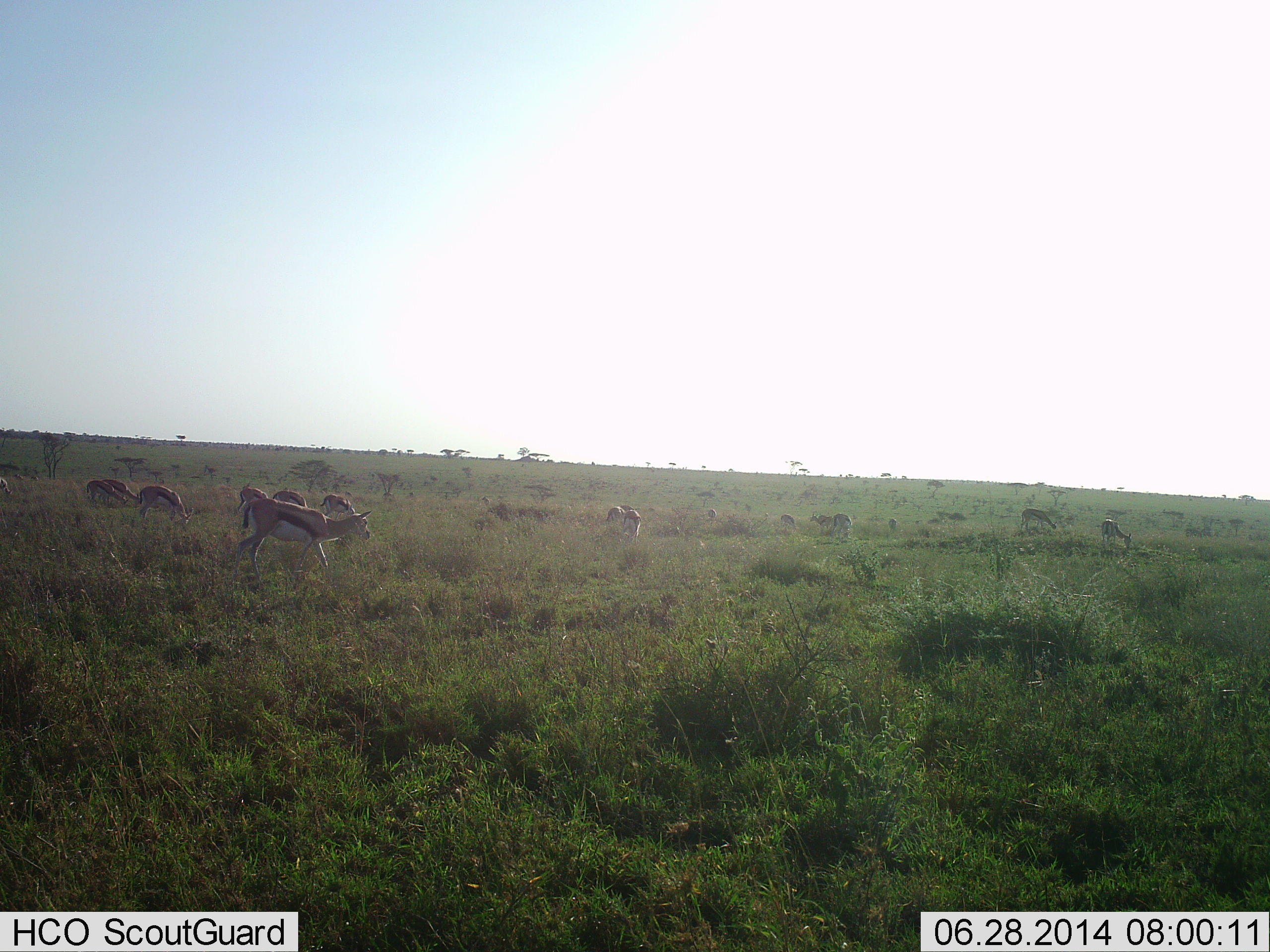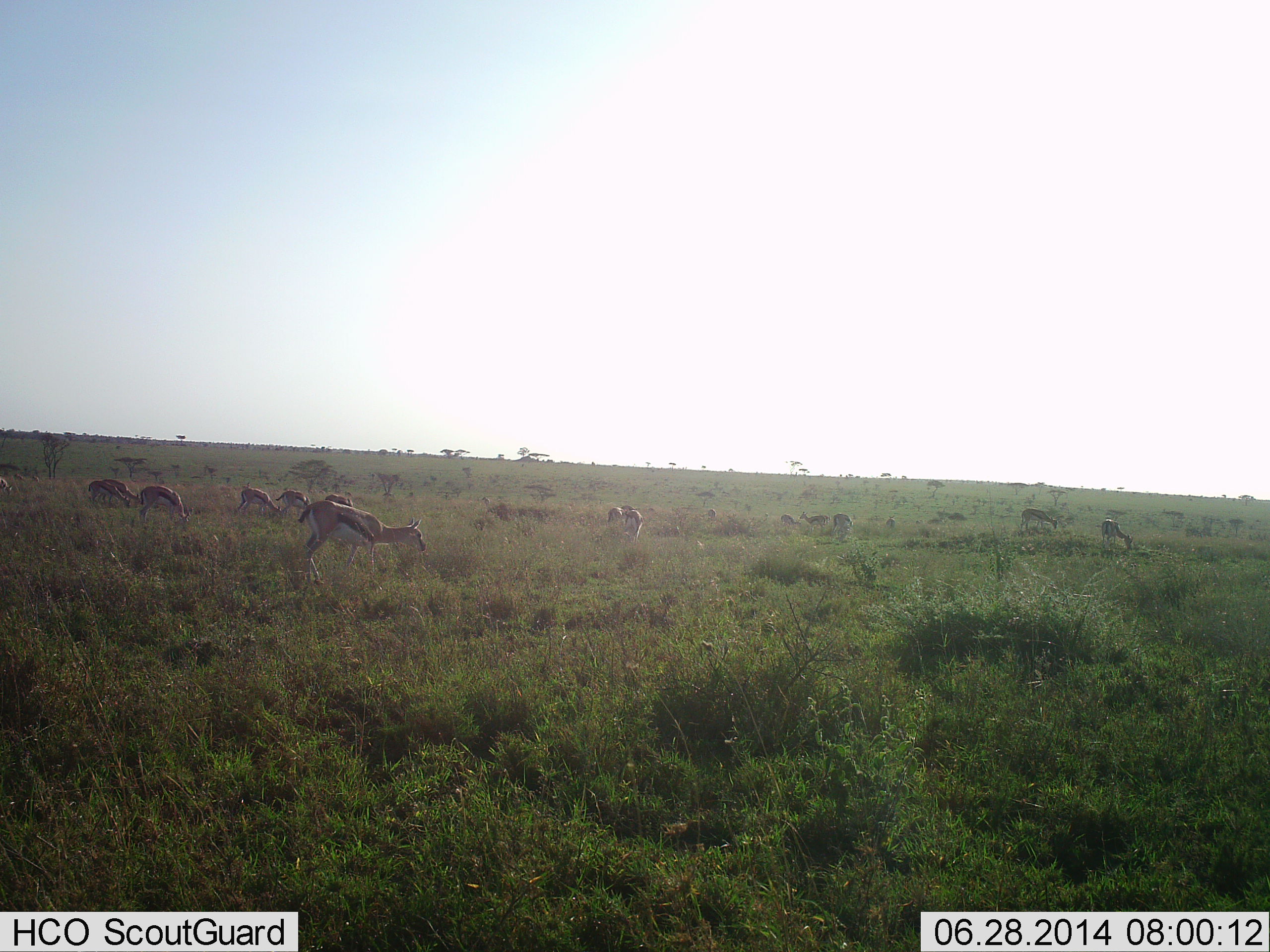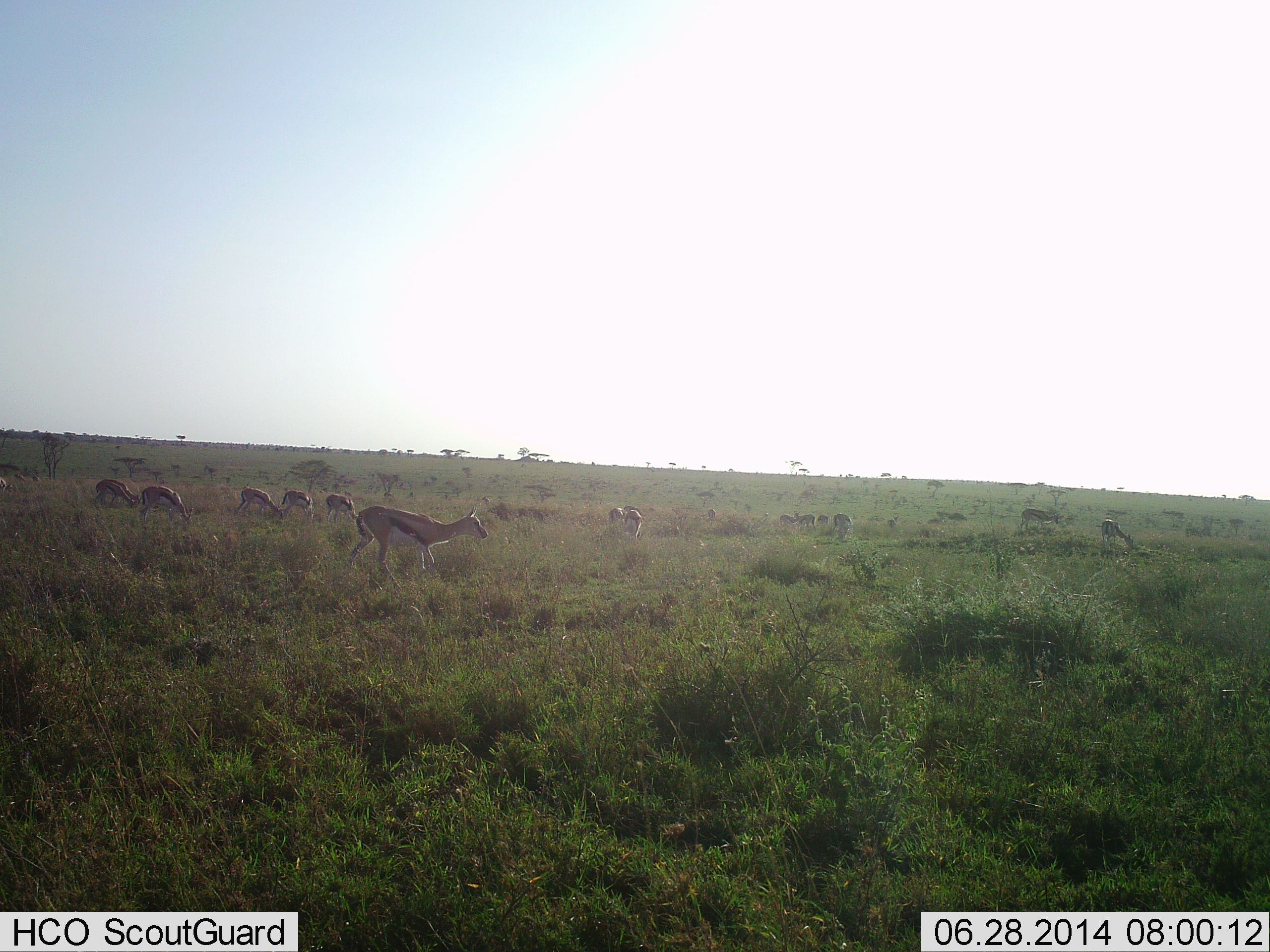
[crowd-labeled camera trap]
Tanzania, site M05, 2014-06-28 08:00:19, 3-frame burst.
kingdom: Animalia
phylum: Chordata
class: Mammalia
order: Artiodactyla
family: Bovidae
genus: Eudorcas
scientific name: Eudorcas thomsonii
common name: thomson's gazelle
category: gazellethomsons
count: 11-50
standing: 20%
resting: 0%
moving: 80%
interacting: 0%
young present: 0%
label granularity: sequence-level